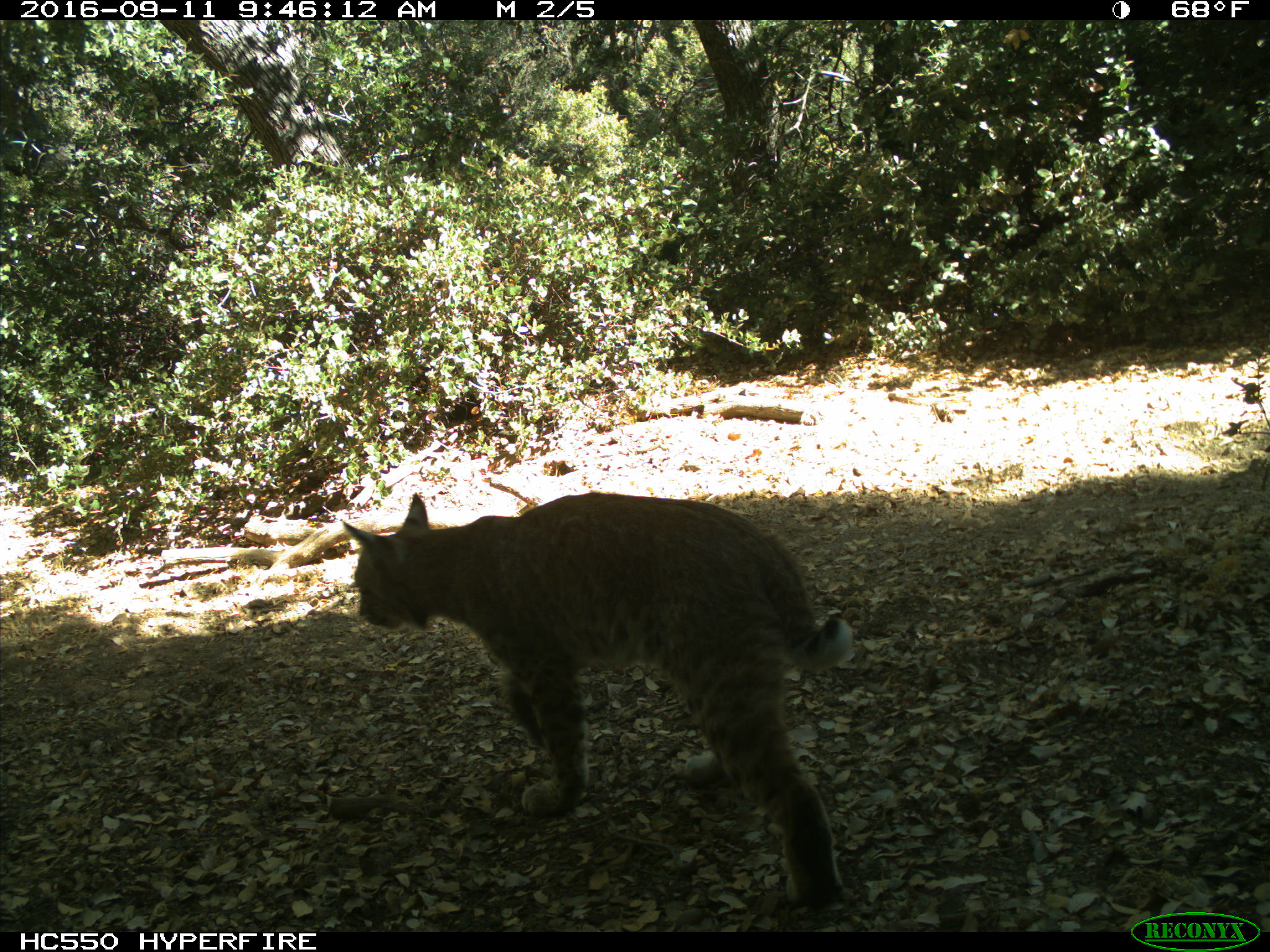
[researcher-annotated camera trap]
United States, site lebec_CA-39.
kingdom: Animalia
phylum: Chordata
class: Mammalia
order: Carnivora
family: Felidae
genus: Lynx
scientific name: Lynx rufus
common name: bobcat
Lynx rufus (bobcat).